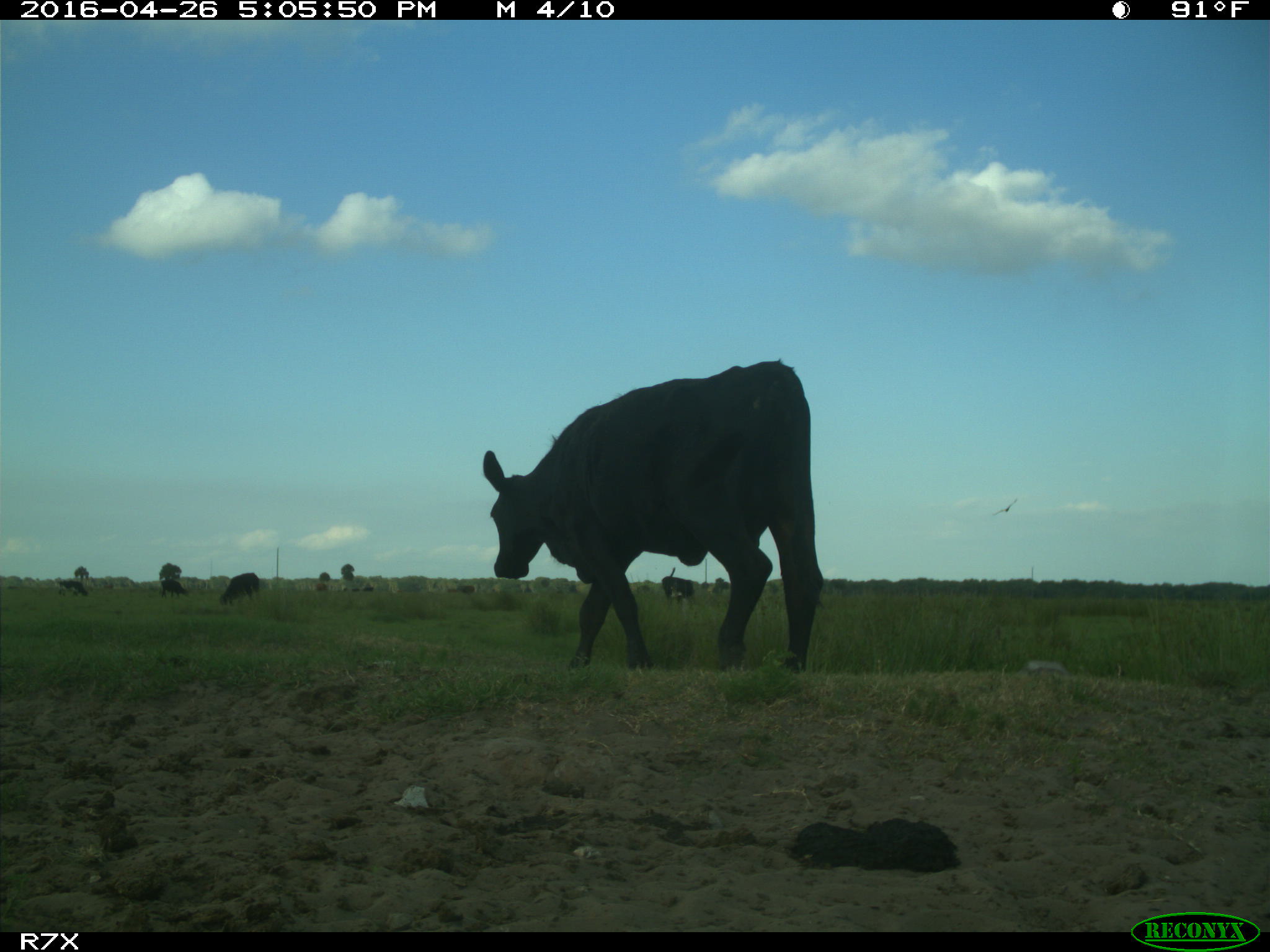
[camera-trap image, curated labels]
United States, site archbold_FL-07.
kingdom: Animalia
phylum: Chordata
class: Mammalia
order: Artiodactyla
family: Bovidae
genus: Bos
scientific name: Bos taurus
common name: domestic cow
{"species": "Bos taurus (domestic cow)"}